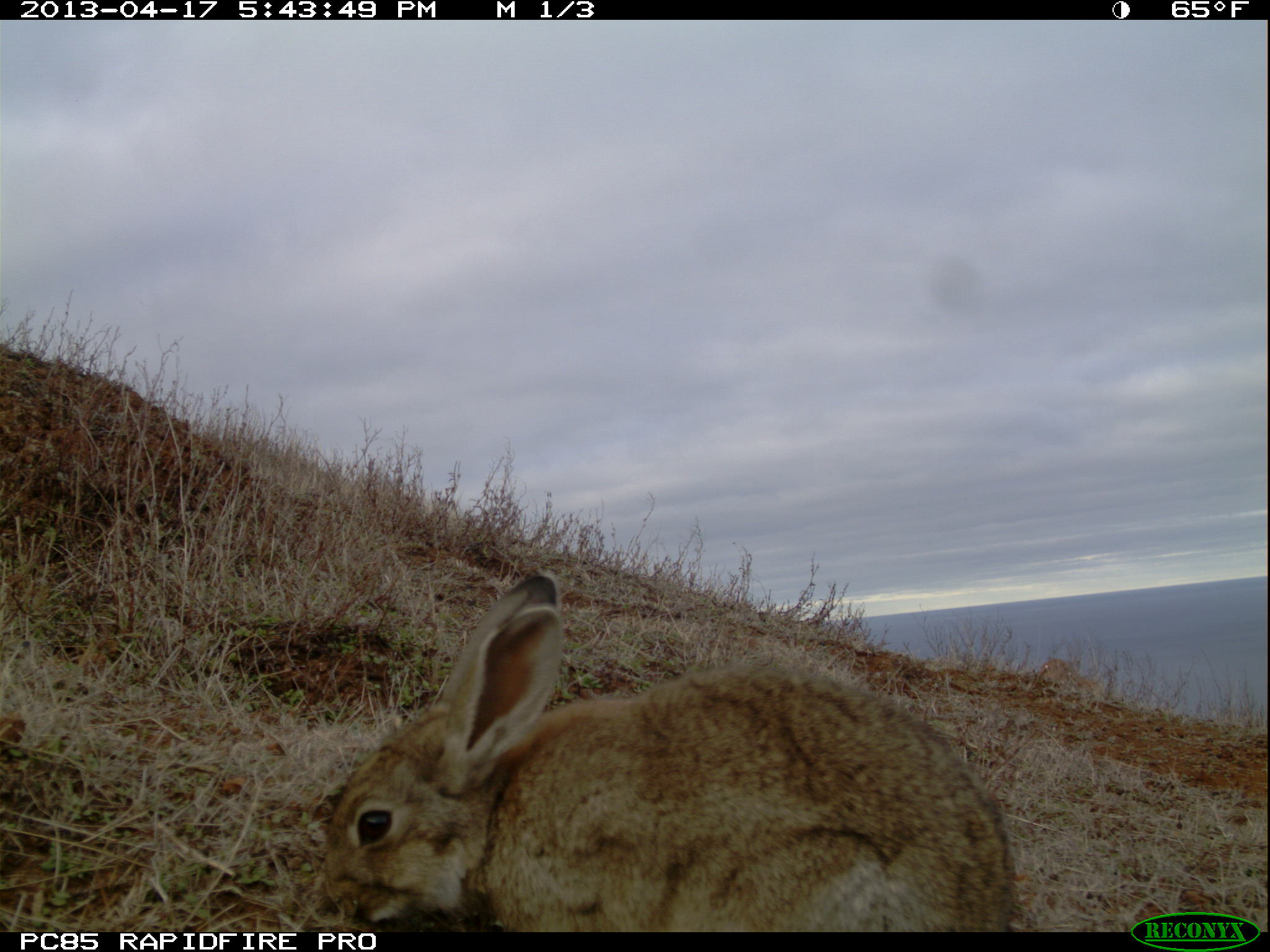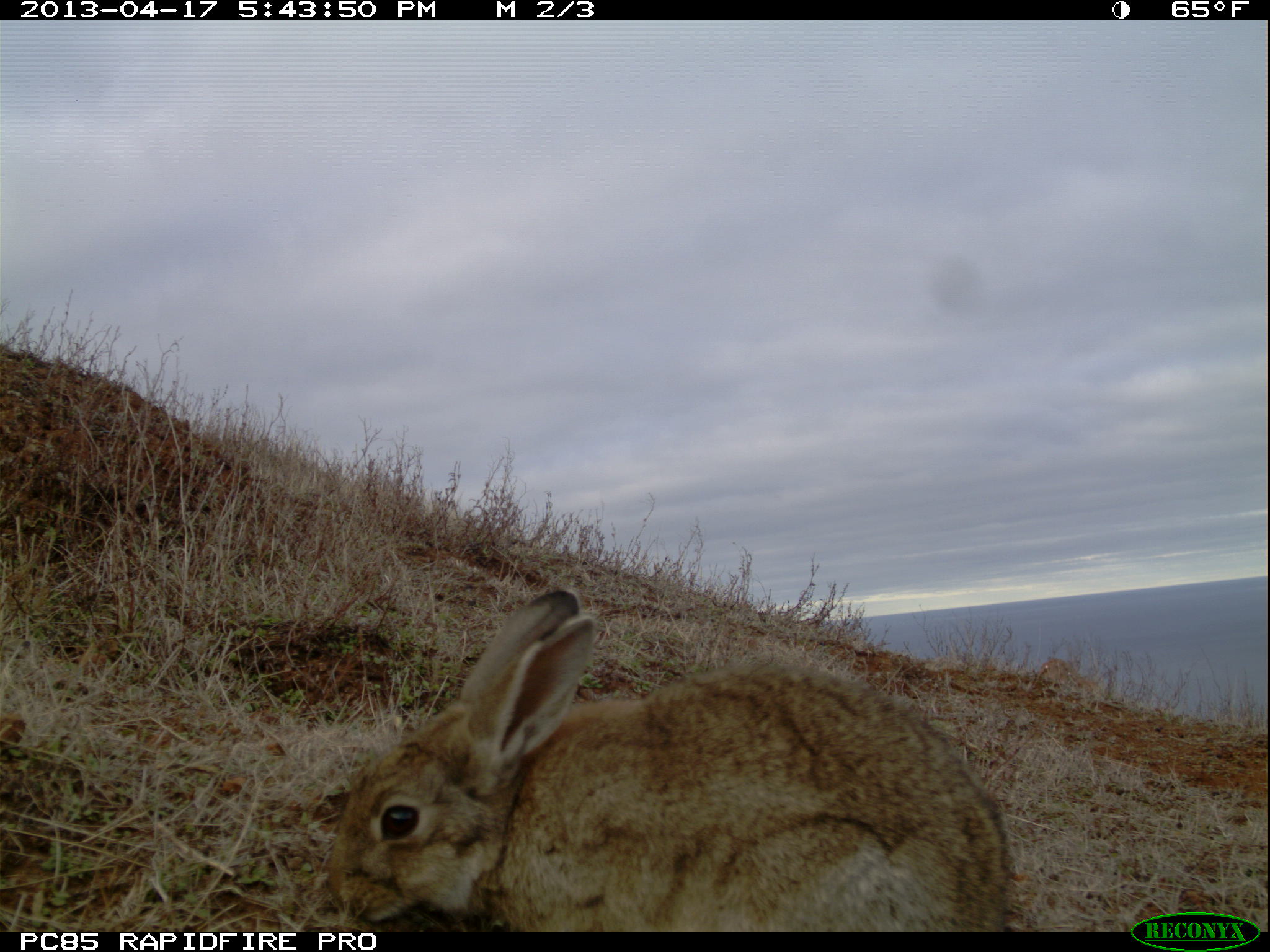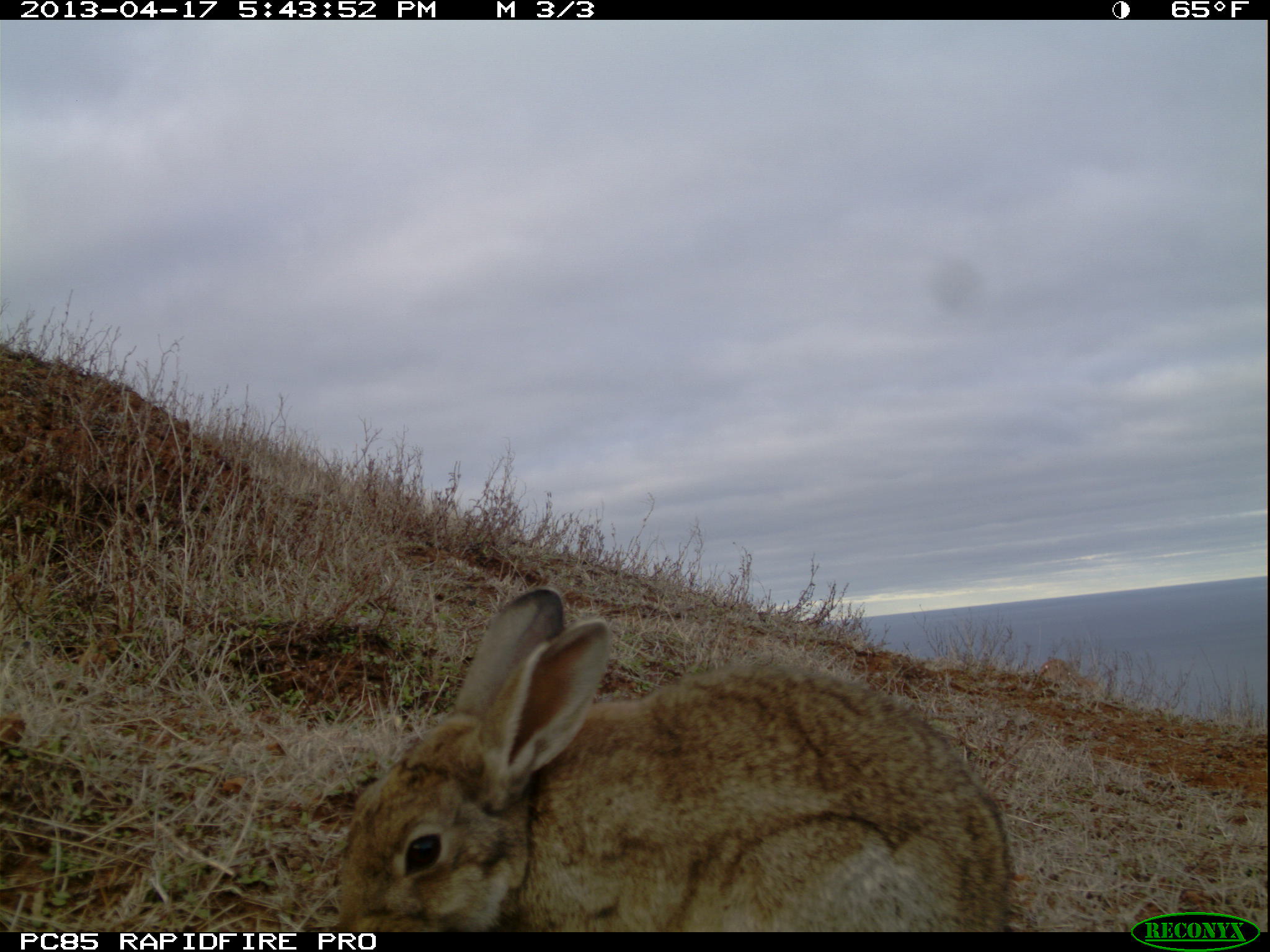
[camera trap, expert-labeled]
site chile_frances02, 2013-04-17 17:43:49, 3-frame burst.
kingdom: Animalia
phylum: Chordata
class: Mammalia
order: Lagomorpha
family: Leporidae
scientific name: Leporidae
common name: rabbits and hares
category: rabbit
Rabbit (rabbits and hares) (Leporidae).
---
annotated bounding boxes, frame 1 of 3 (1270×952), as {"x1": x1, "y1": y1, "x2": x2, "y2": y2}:
rabbit: {"x1": 296, "y1": 572, "x2": 1031, "y2": 928}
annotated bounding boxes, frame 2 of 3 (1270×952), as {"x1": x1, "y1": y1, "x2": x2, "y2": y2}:
rabbit: {"x1": 305, "y1": 588, "x2": 1022, "y2": 930}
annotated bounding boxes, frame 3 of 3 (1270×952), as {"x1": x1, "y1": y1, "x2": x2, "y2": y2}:
rabbit: {"x1": 321, "y1": 587, "x2": 1021, "y2": 930}